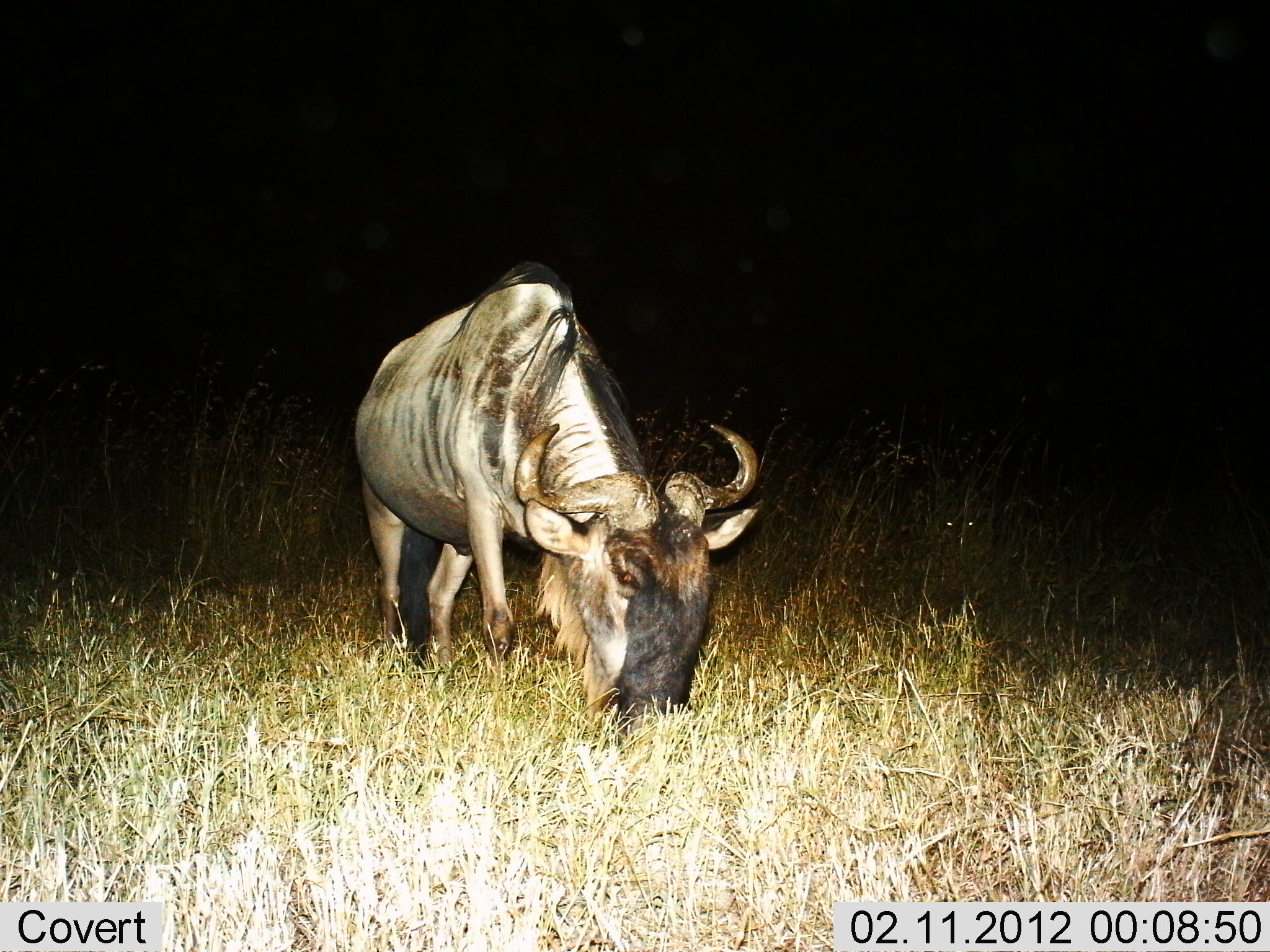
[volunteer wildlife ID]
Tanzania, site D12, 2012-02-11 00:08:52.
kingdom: Animalia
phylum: Chordata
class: Mammalia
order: Artiodactyla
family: Bovidae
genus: Connochaetes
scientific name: Connochaetes taurinus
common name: blue wildebeest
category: wildebeest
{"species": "wildebeest (blue wildebeest) (Connochaetes taurinus)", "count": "1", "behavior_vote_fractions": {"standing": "29%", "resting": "0%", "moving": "0%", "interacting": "0%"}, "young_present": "0%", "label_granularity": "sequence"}